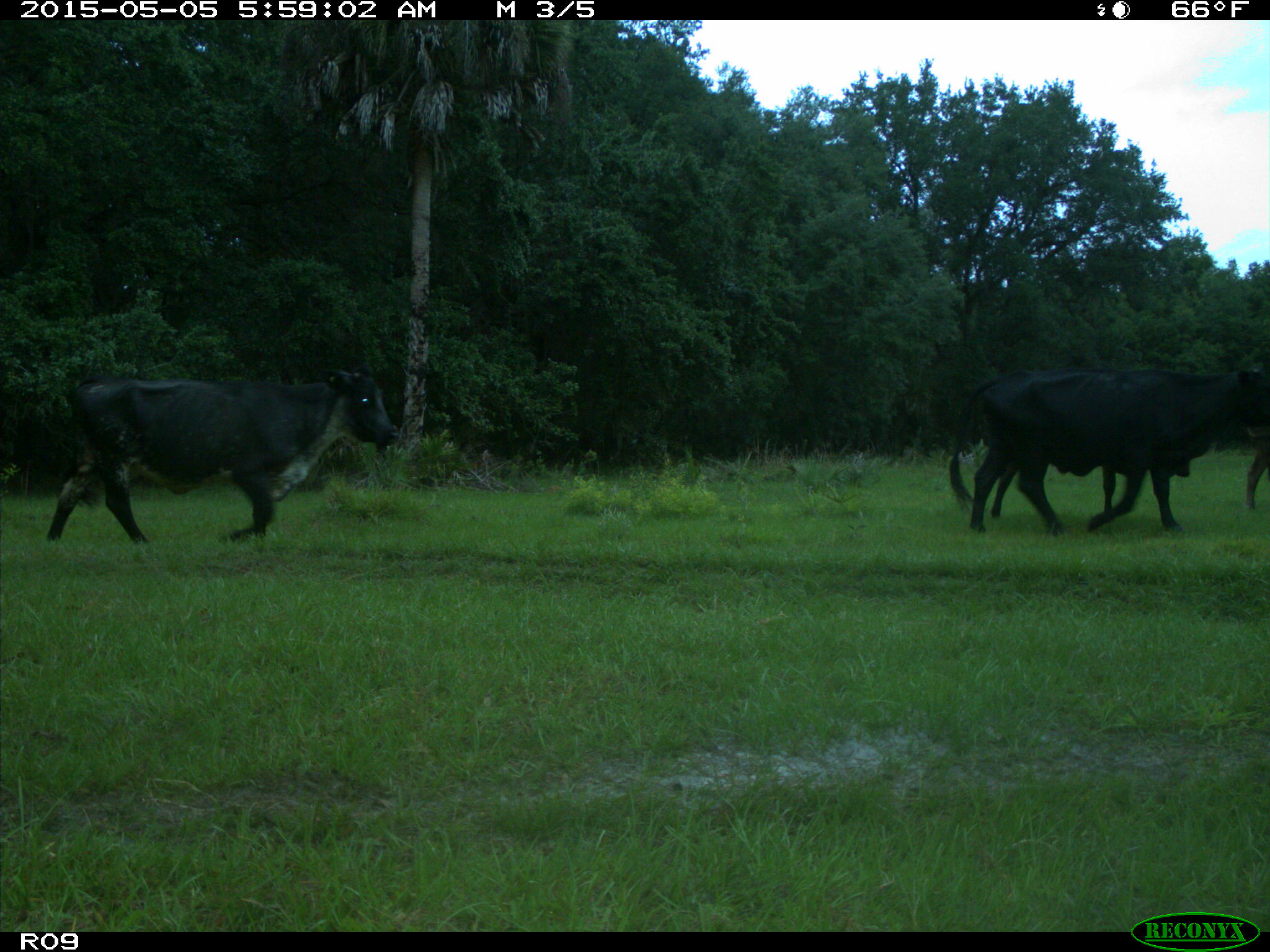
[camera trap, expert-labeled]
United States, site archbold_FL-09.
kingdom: Animalia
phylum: Chordata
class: Mammalia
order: Artiodactyla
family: Bovidae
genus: Bos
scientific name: Bos taurus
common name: domestic cow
Bos taurus (domestic cow).